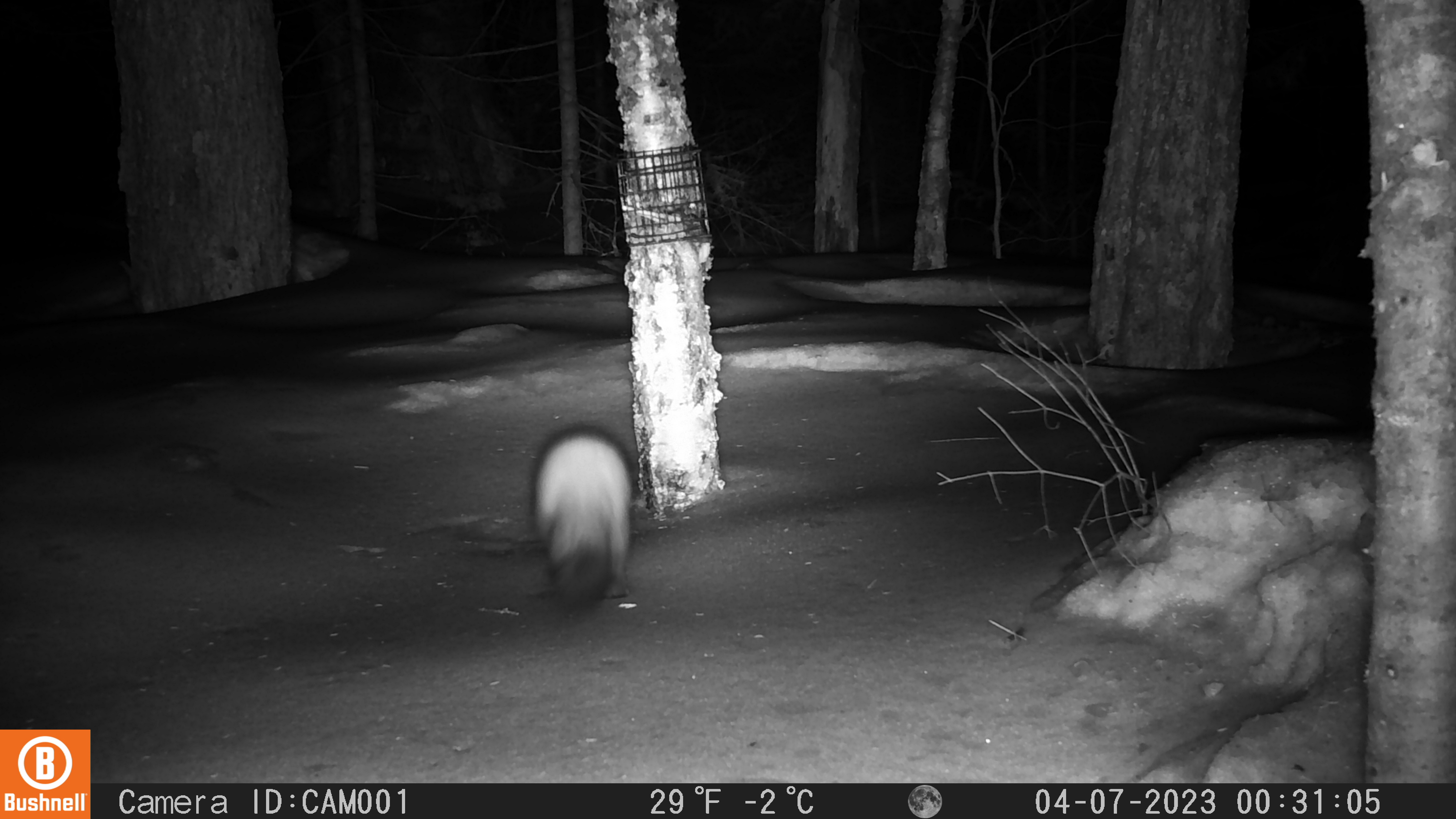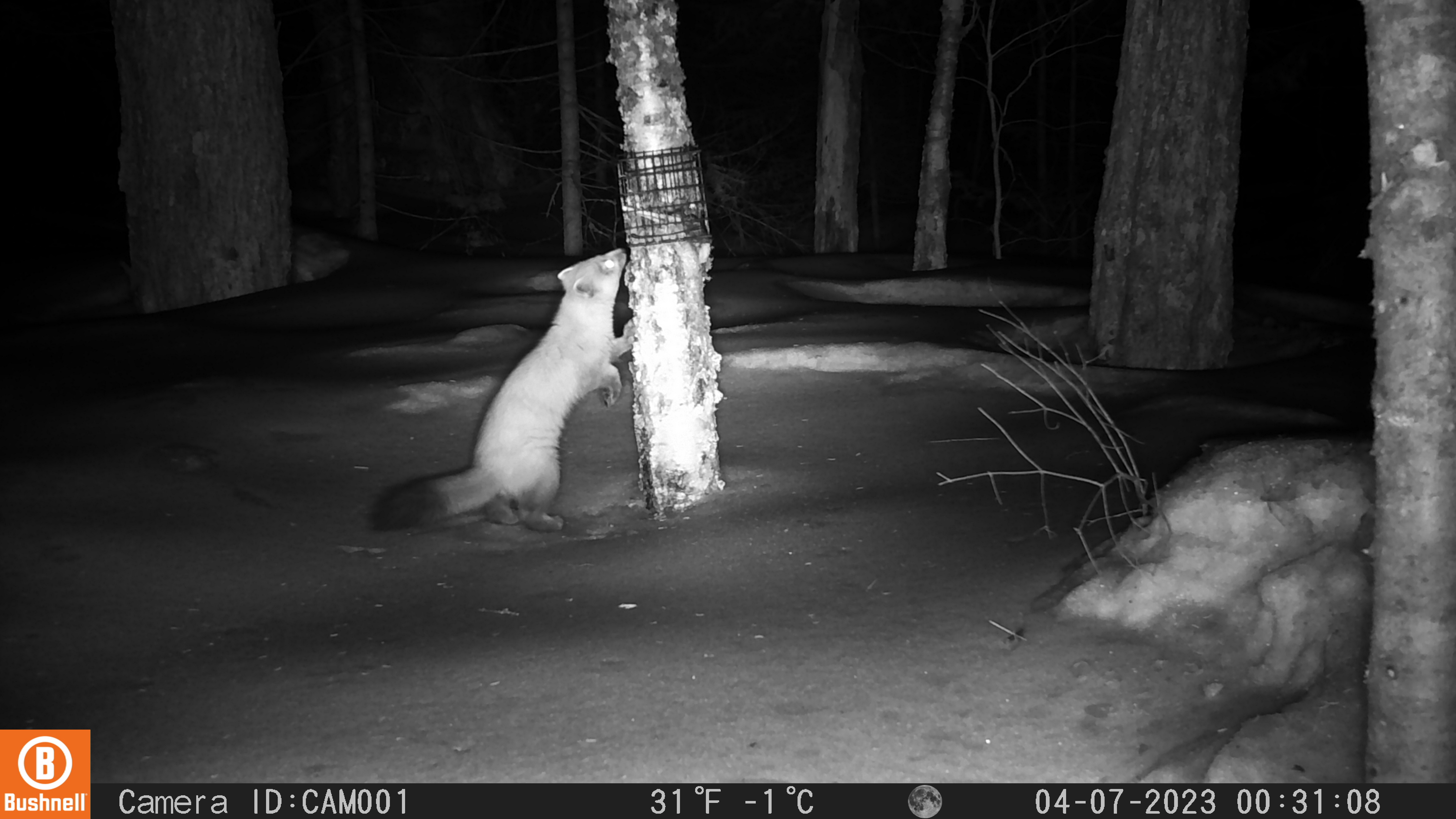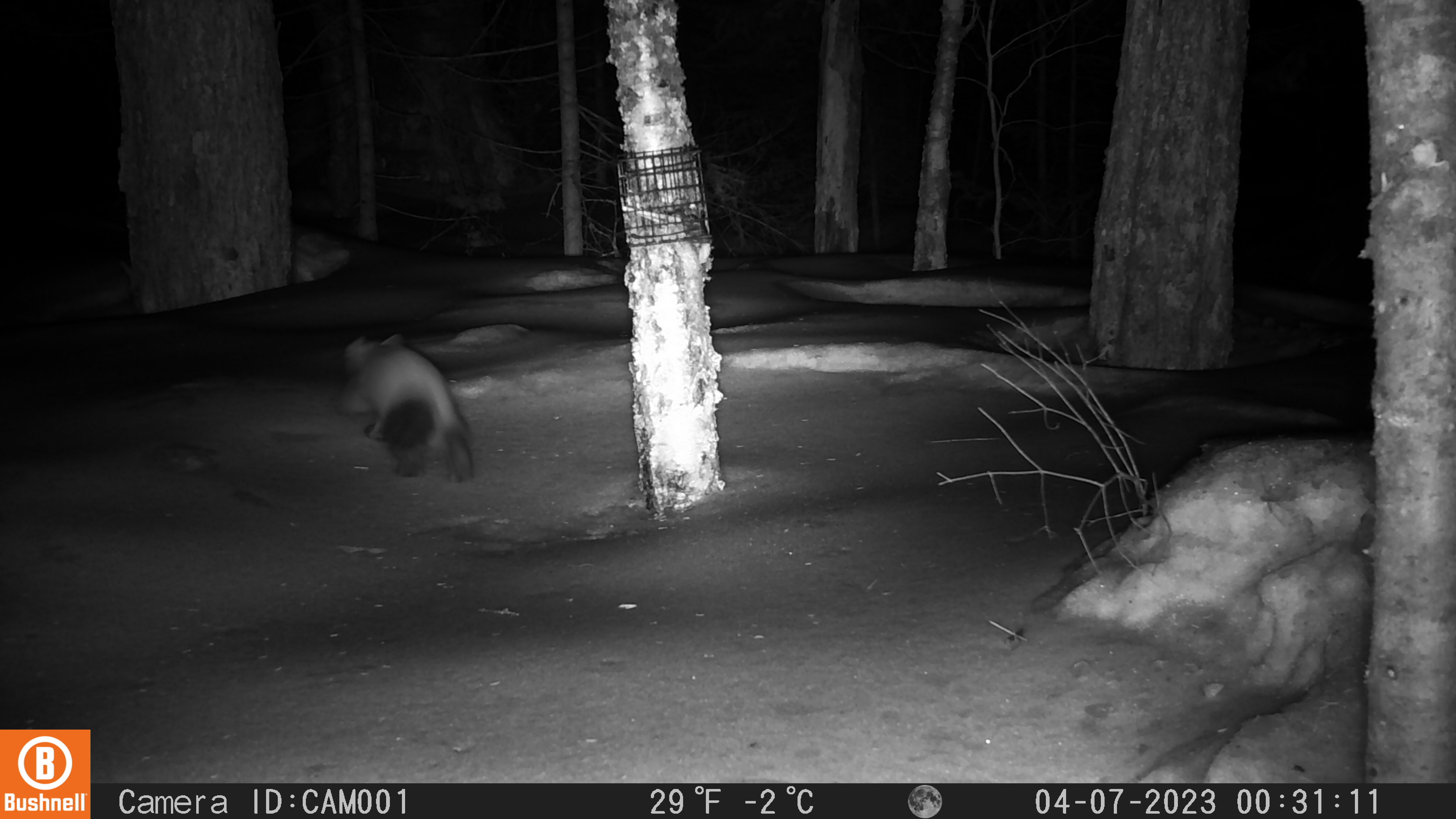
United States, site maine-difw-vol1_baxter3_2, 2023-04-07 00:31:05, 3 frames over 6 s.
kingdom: Animalia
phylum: Chordata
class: Mammalia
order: Carnivora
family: Mustelidae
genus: Martes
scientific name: Martes americana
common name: american marten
American marten (Martes americana).